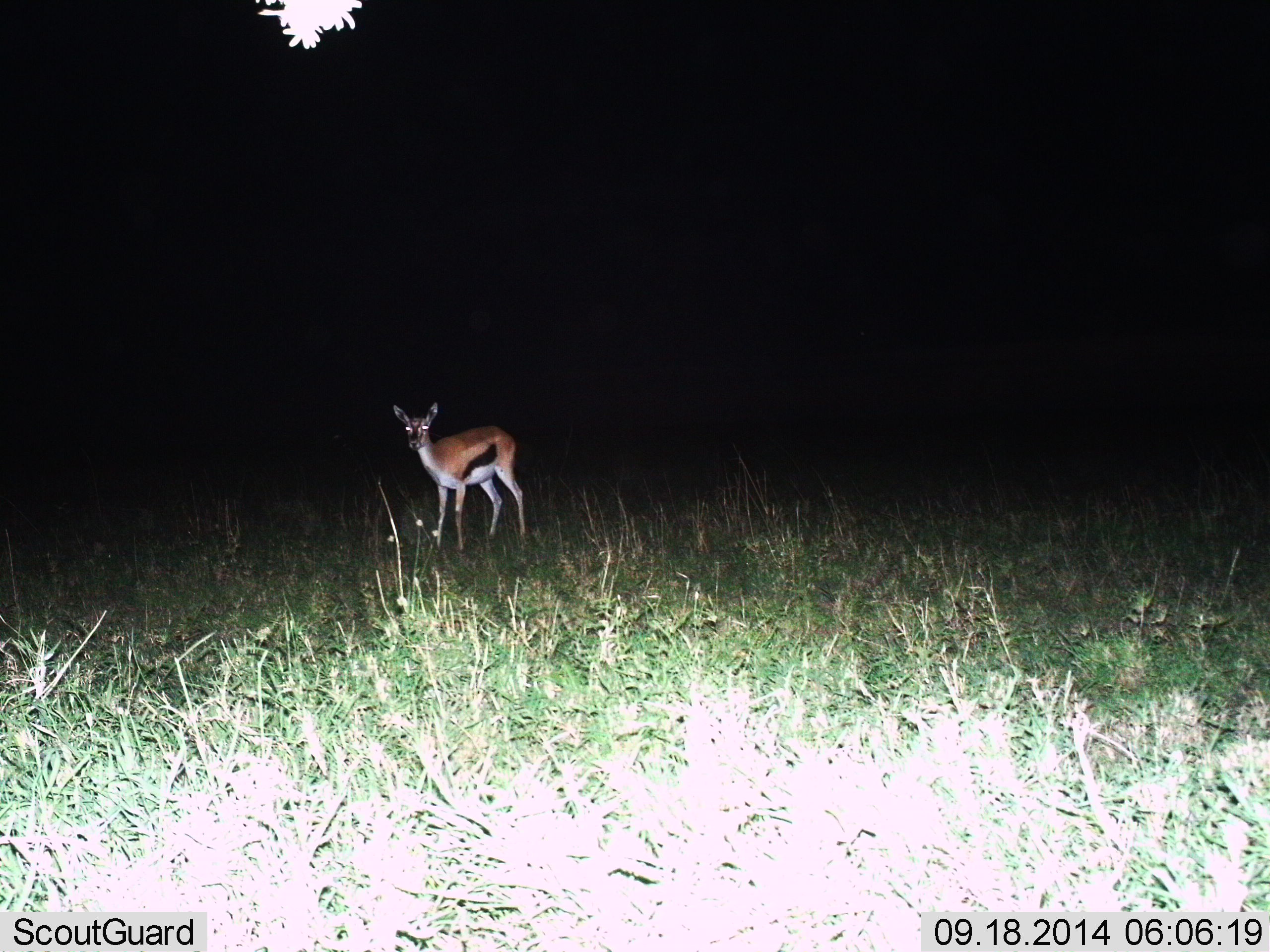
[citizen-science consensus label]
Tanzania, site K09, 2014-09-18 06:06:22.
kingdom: Animalia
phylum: Chordata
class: Mammalia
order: Artiodactyla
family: Bovidae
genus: Eudorcas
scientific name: Eudorcas thomsonii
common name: thomson's gazelle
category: gazellethomsons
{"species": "gazellethomsons (thomson's gazelle) (Eudorcas thomsonii)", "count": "1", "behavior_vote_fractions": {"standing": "100%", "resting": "0%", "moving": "0%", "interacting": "0%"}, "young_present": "20%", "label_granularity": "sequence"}